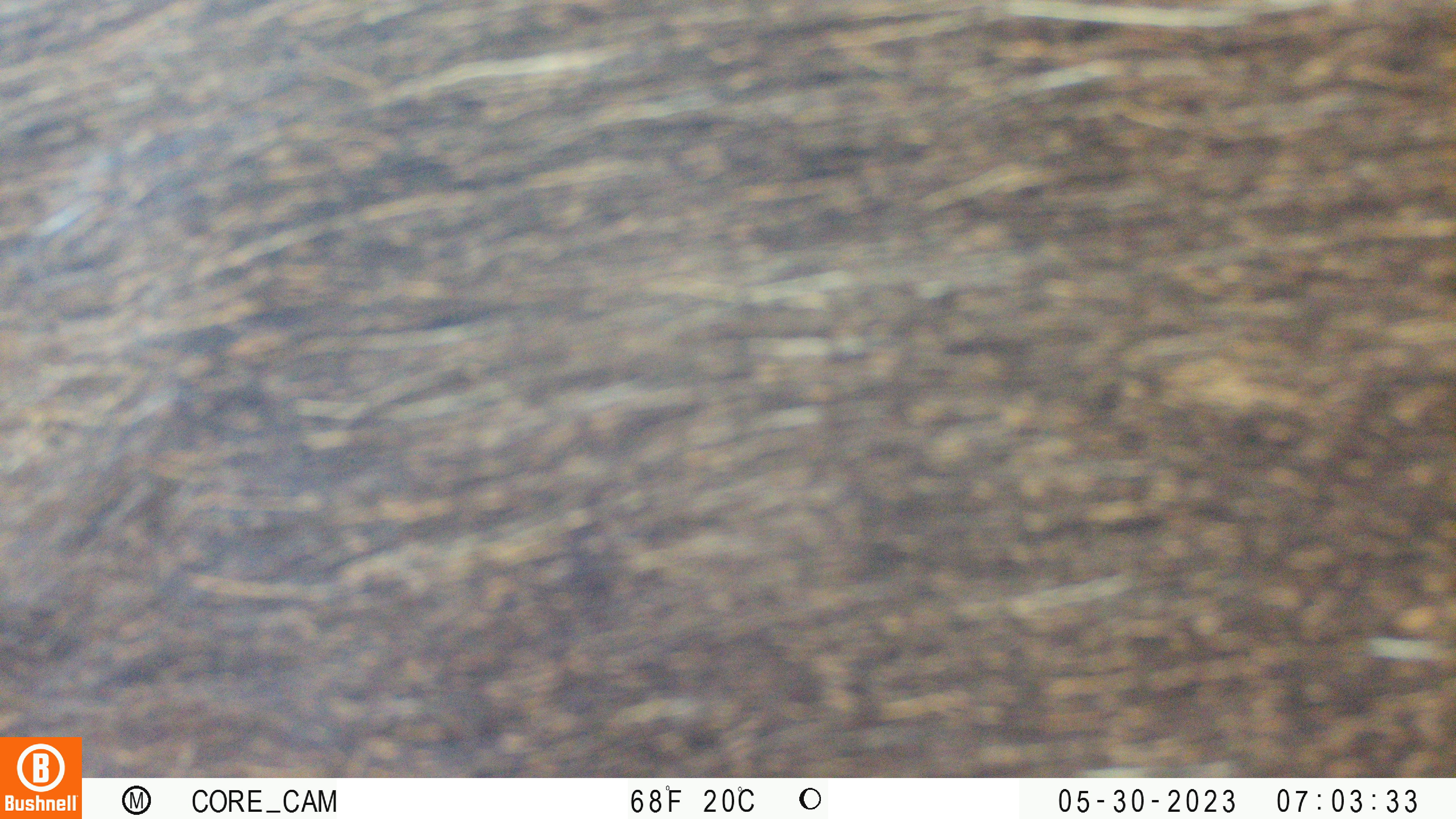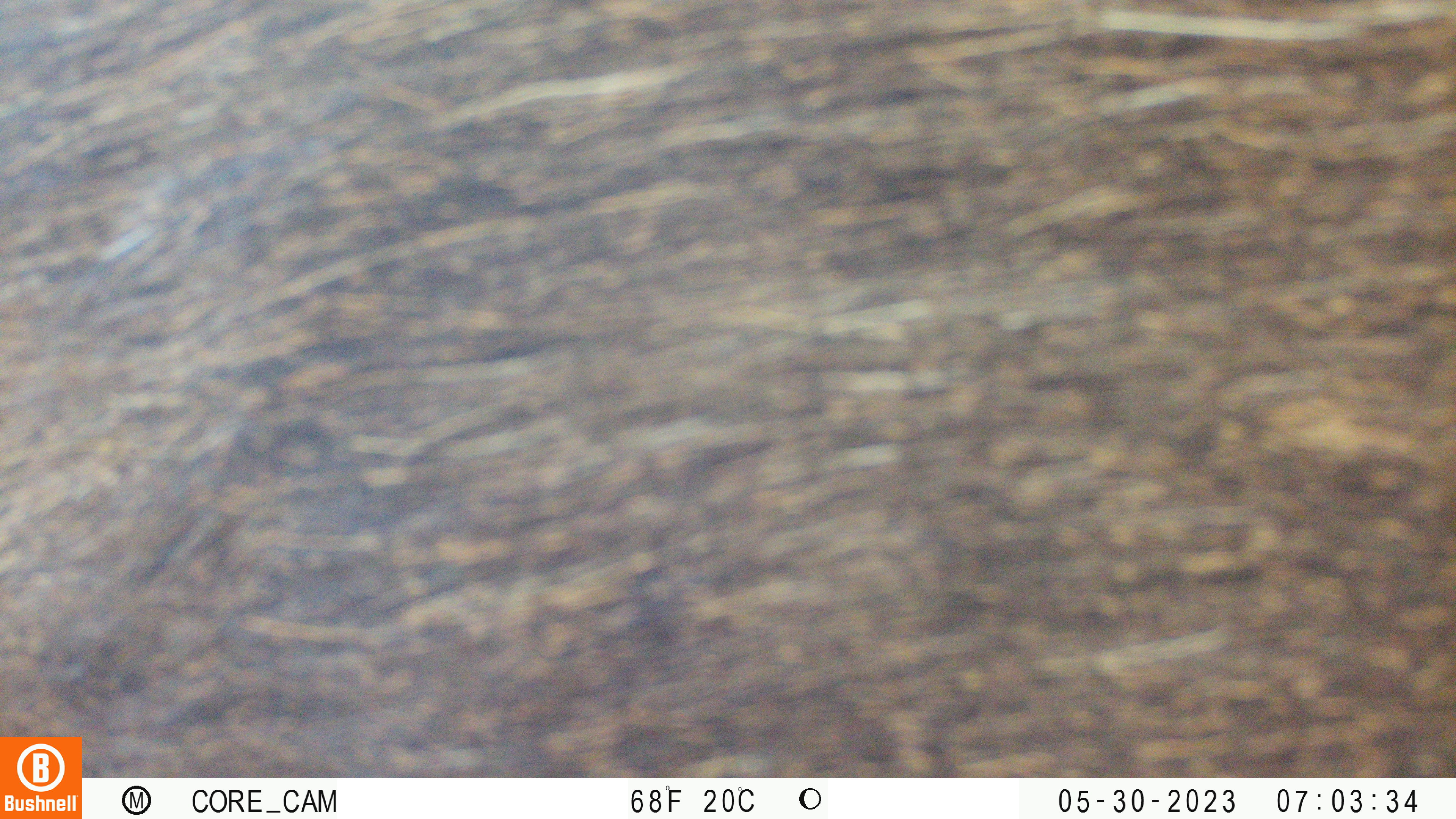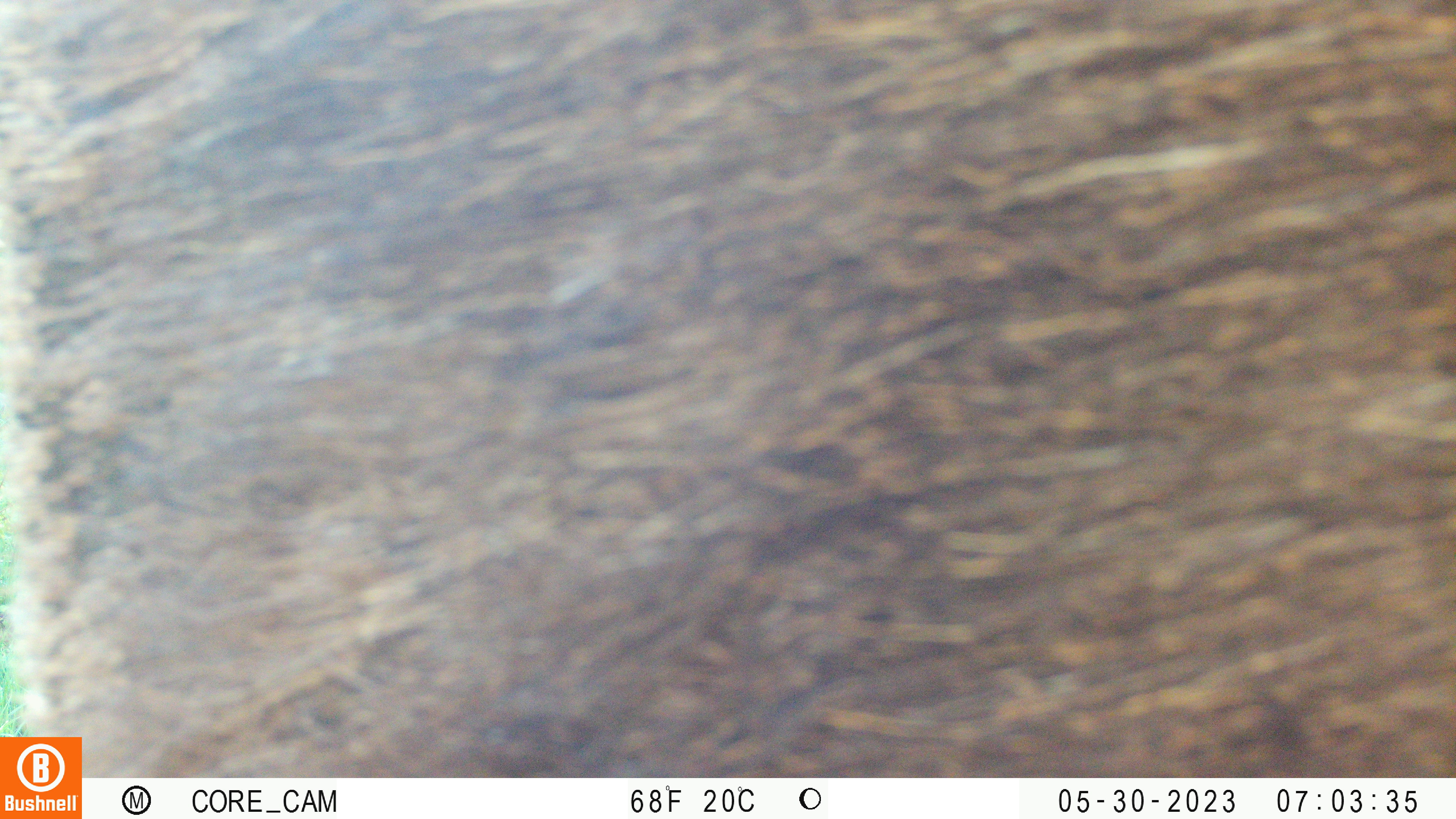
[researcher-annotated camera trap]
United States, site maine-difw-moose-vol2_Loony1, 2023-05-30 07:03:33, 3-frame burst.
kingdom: Animalia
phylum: Chordata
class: Mammalia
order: Artiodactyla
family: Cervidae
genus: Alces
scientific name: Alces alces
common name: moose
Moose (Alces alces).